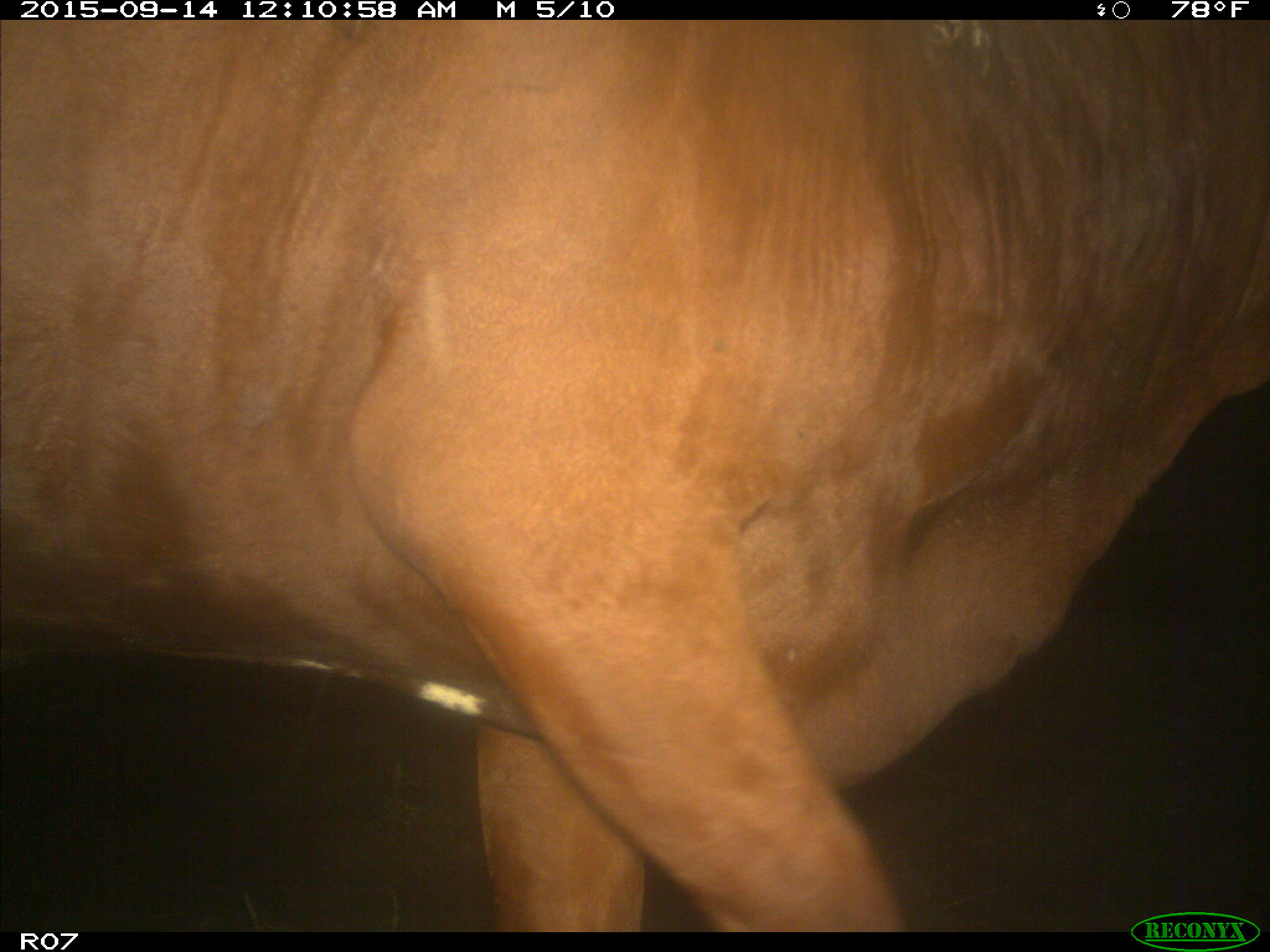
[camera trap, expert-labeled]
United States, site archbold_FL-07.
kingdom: Animalia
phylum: Chordata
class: Mammalia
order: Artiodactyla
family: Bovidae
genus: Bos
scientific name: Bos taurus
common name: domestic cow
Bos taurus (domestic cow).